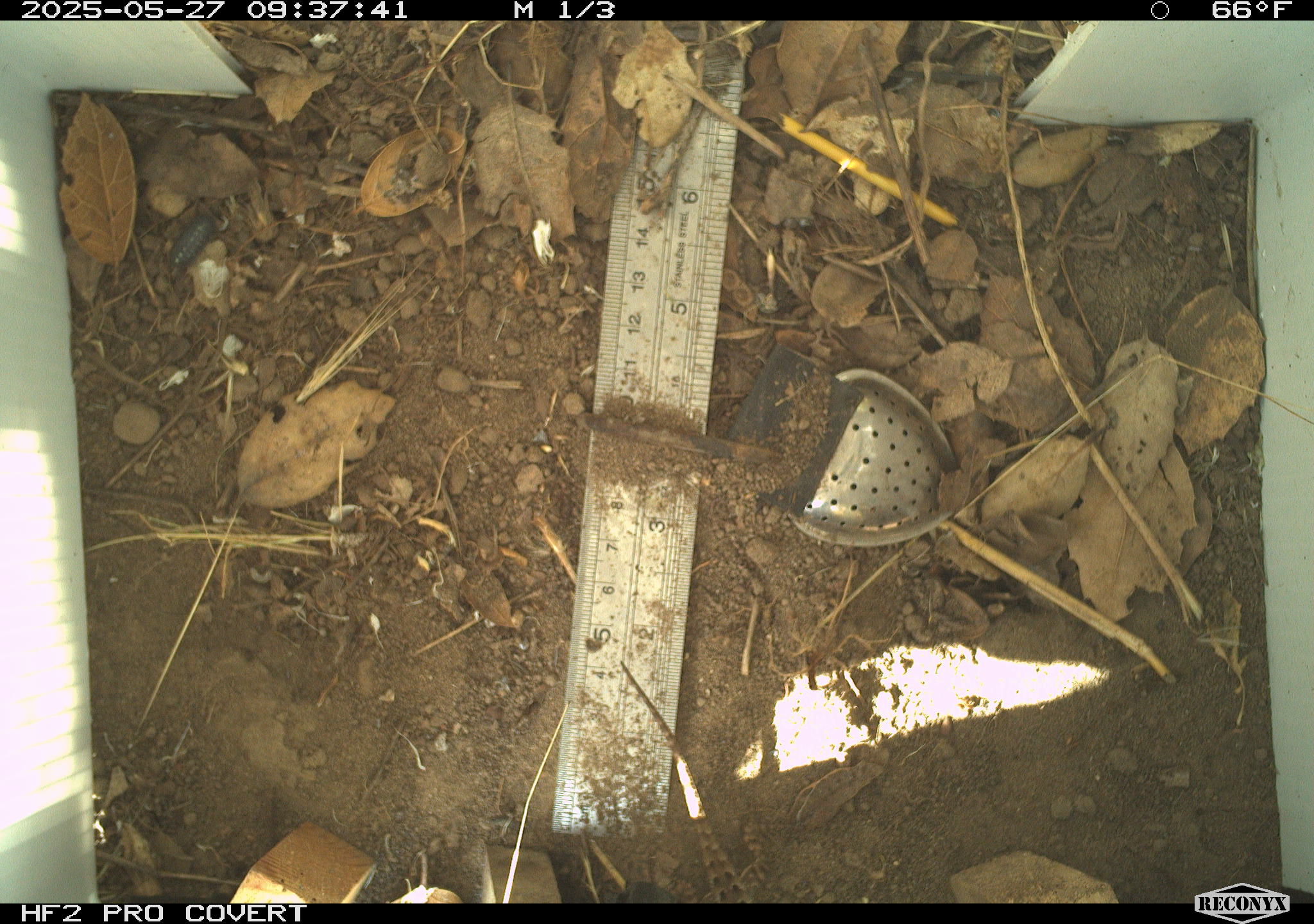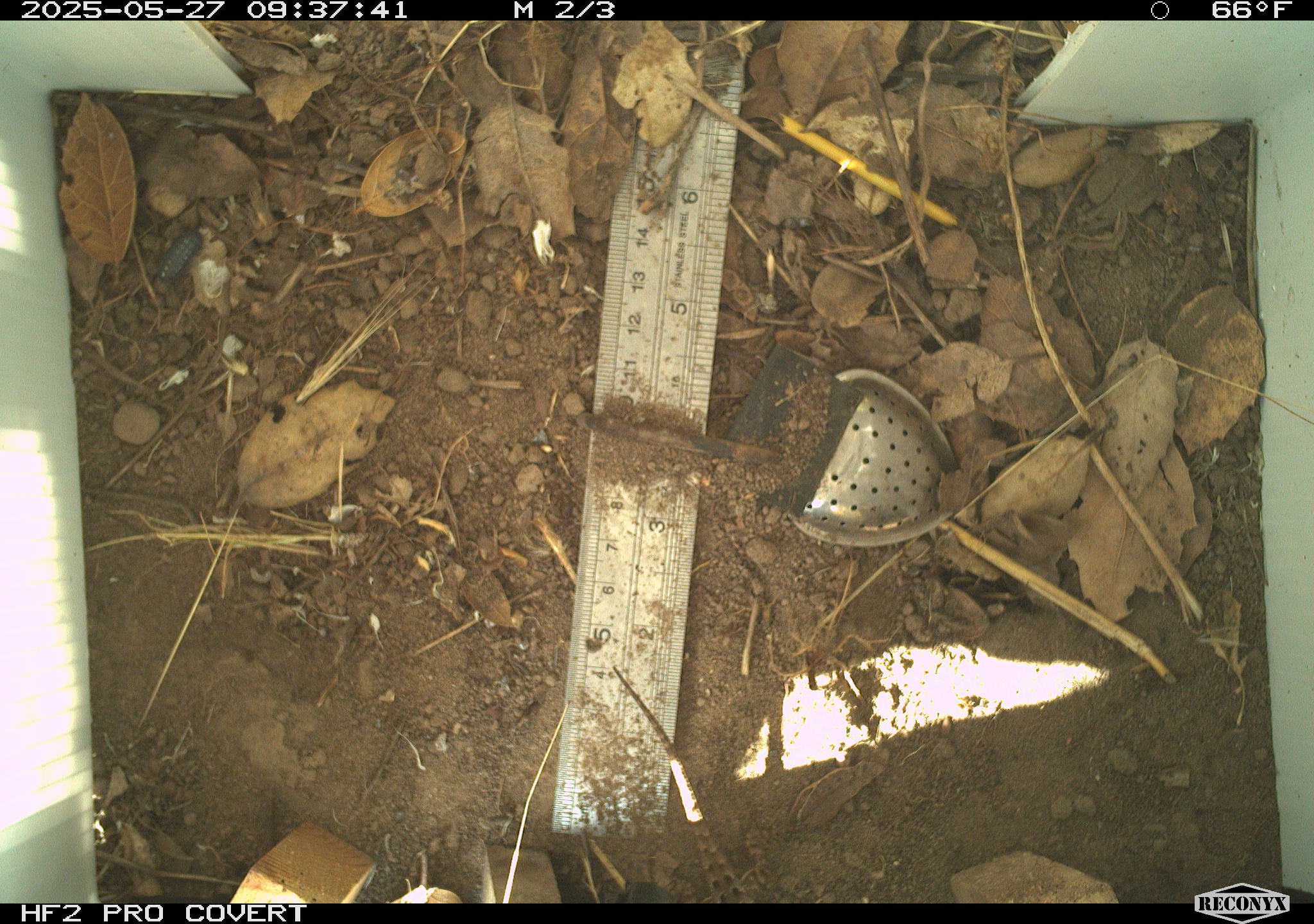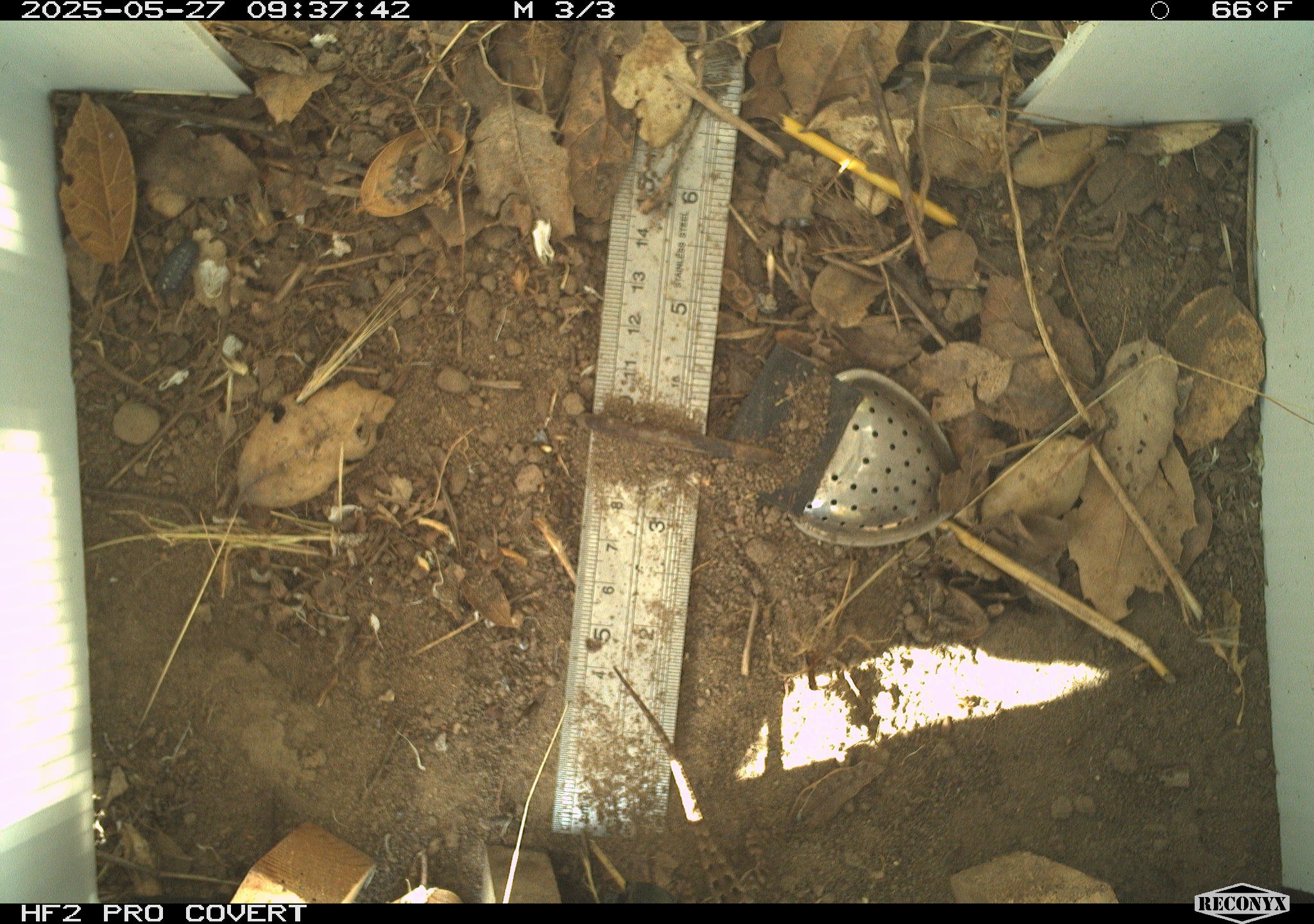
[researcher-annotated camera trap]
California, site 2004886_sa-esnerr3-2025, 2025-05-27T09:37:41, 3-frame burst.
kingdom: Animalia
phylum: Chordata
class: Reptilia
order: Squamata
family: Phrynosomatidae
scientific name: Phrynosomatidae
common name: north american spiny lizards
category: sceloporus/uta species